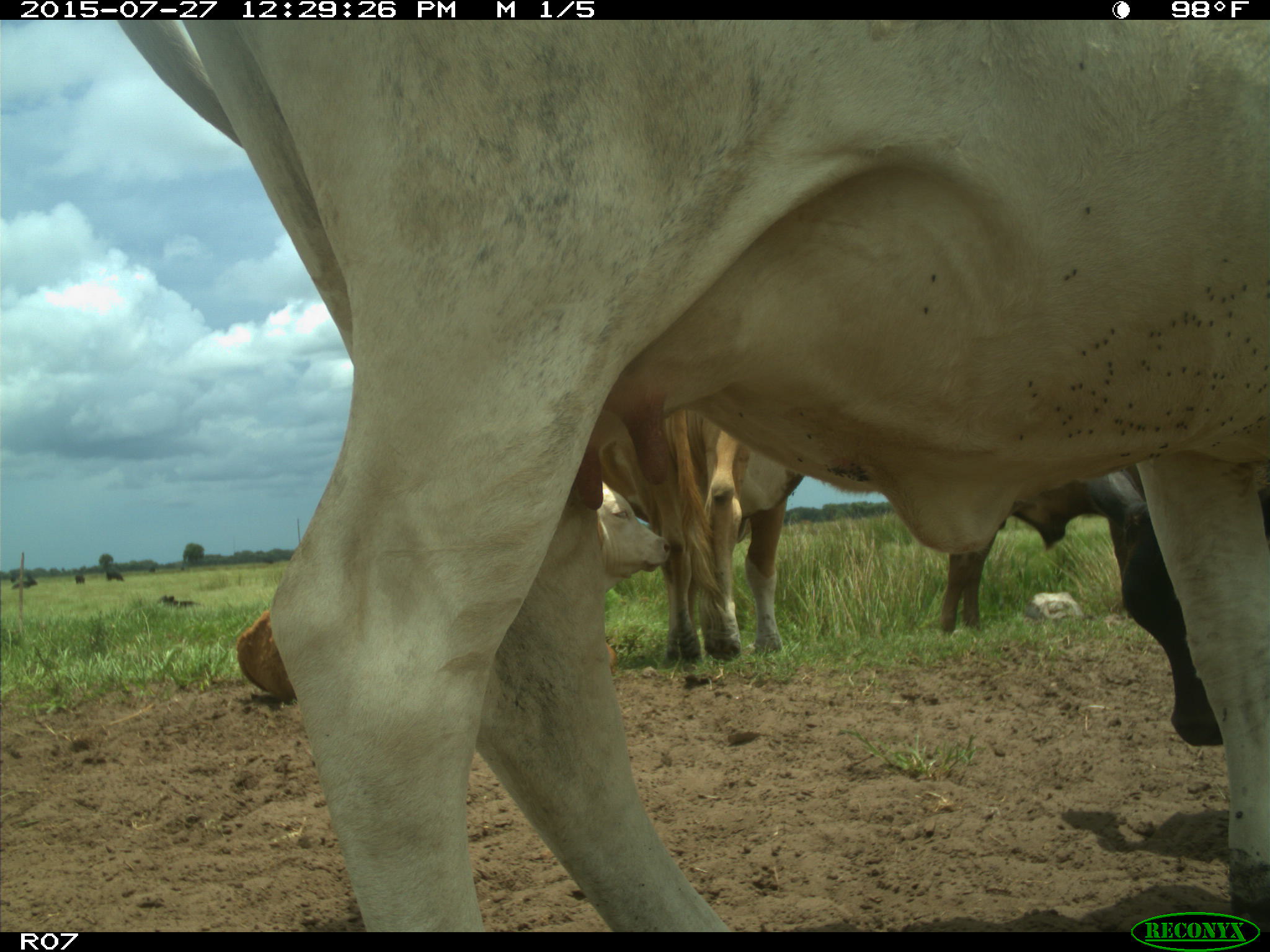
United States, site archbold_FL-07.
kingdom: Animalia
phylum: Chordata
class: Mammalia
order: Artiodactyla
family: Bovidae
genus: Bos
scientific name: Bos taurus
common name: domestic cow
Bos taurus (domestic cow).